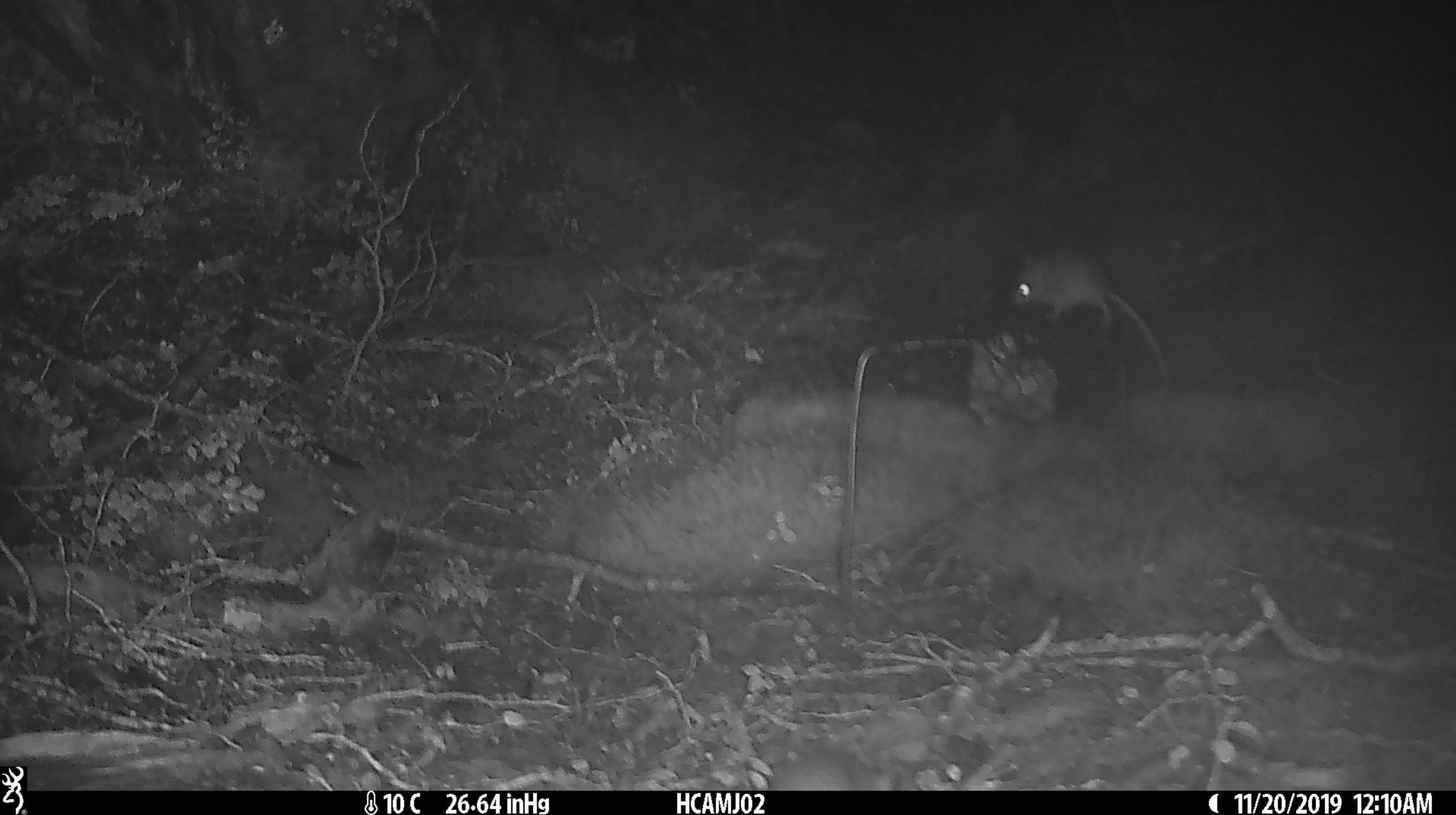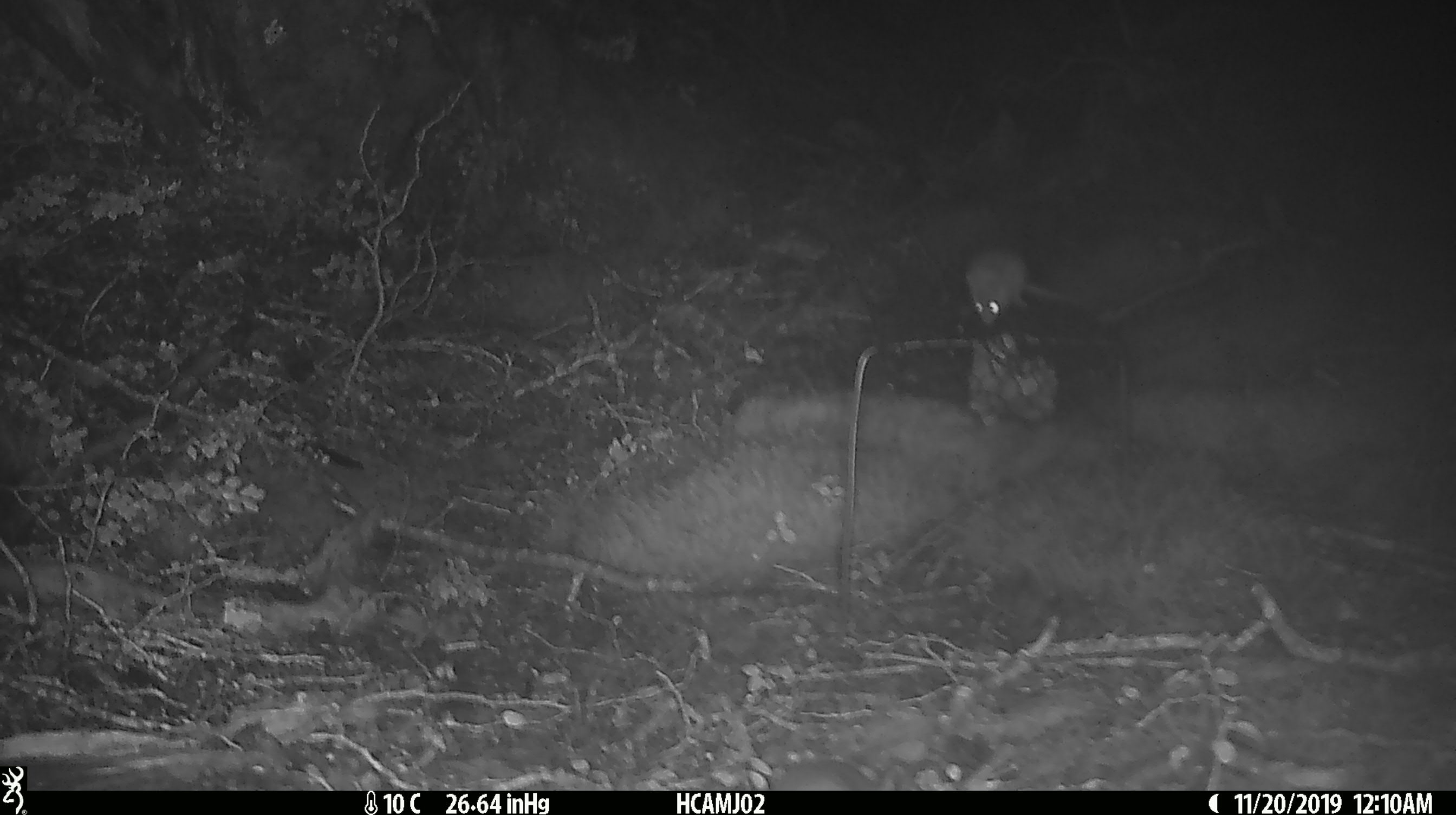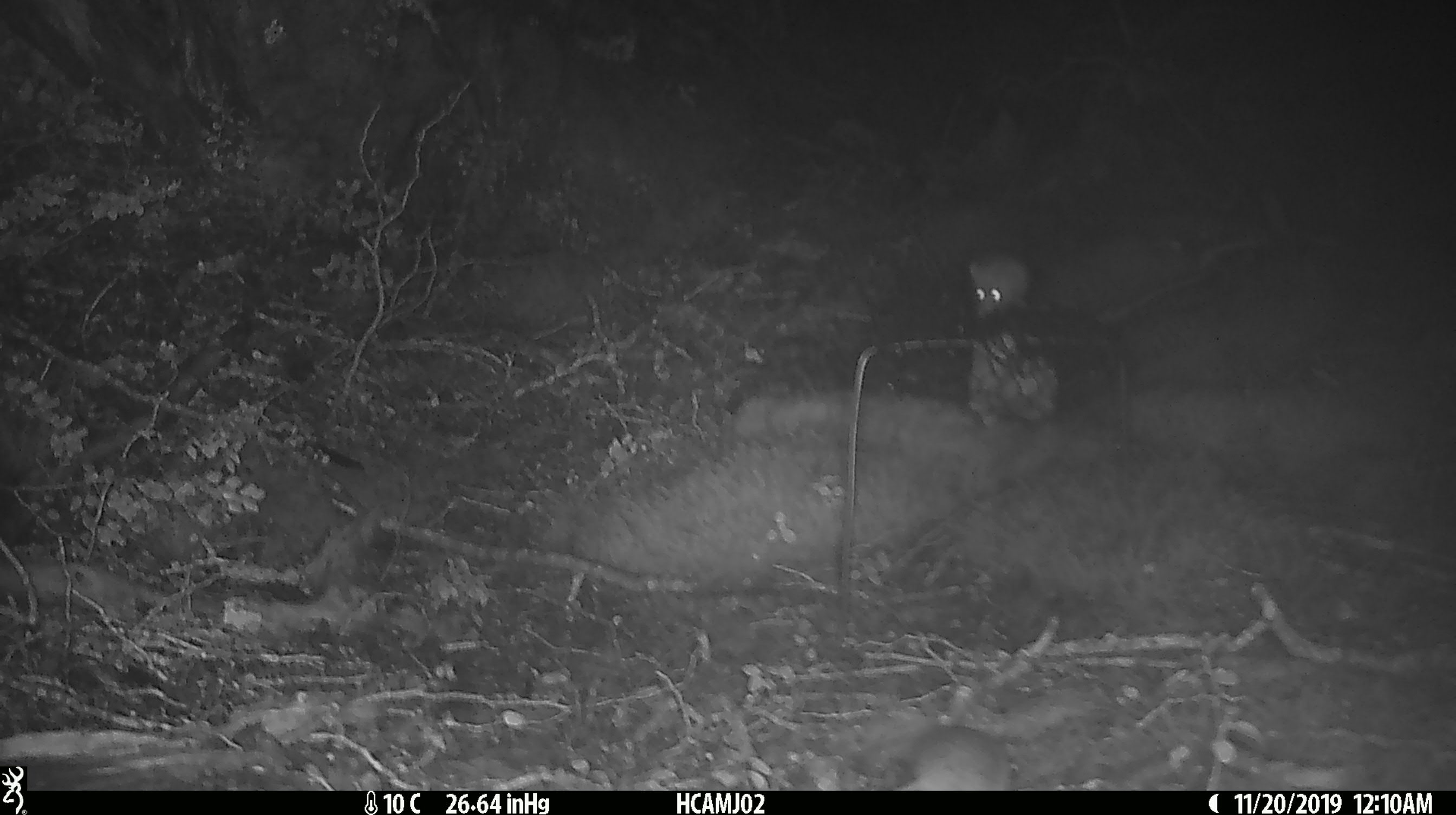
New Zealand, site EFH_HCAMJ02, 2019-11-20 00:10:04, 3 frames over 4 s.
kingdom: Animalia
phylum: Chordata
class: Mammalia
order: Rodentia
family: Muridae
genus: Mus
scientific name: Mus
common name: mouse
Mouse (Mus).